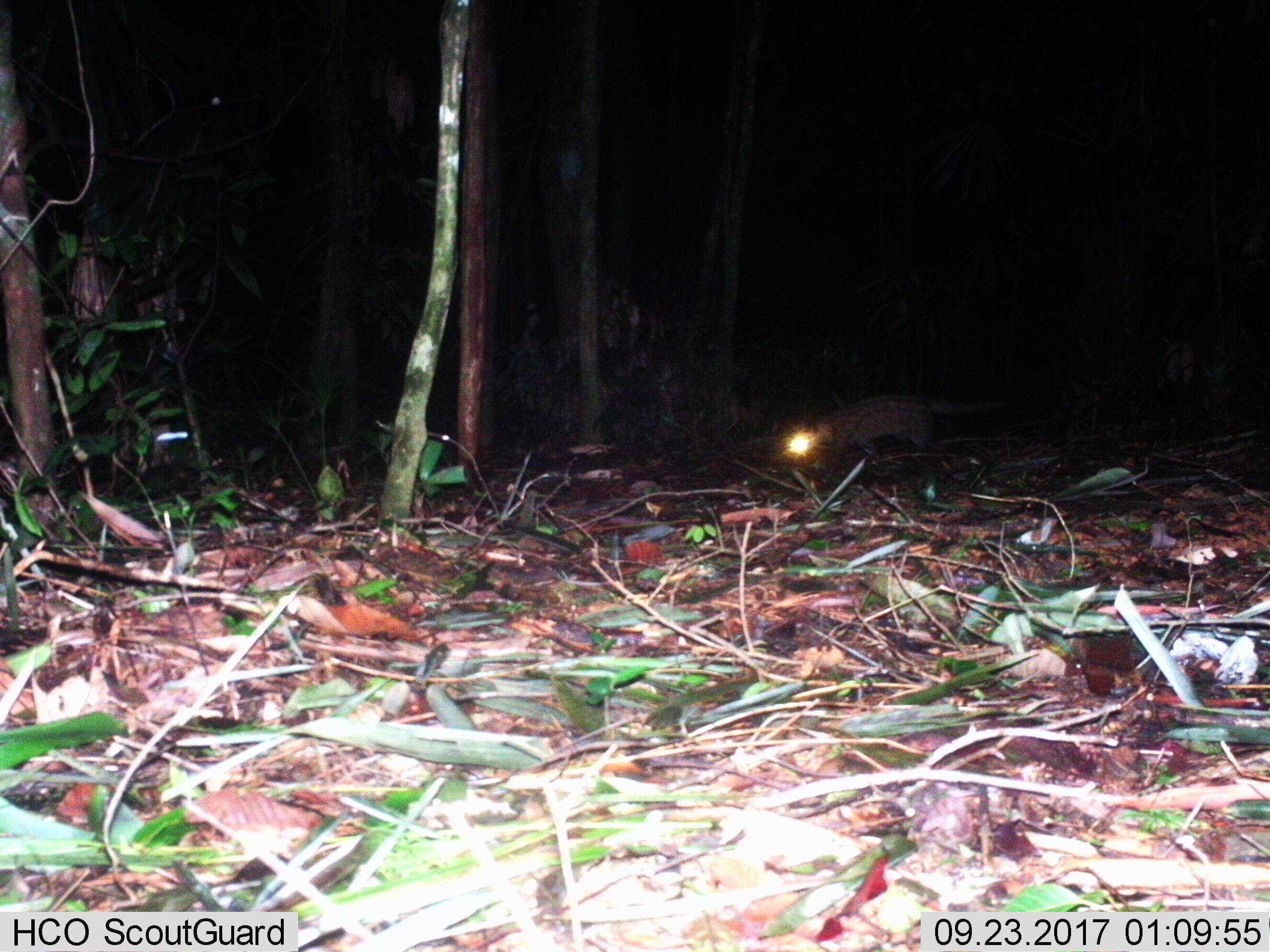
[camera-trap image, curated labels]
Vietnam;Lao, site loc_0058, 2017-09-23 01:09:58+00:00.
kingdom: Animalia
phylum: Chordata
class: Mammalia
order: Carnivora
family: Viverridae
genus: Paradoxurus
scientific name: Paradoxurus hermaphroditus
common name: common palm civet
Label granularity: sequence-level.